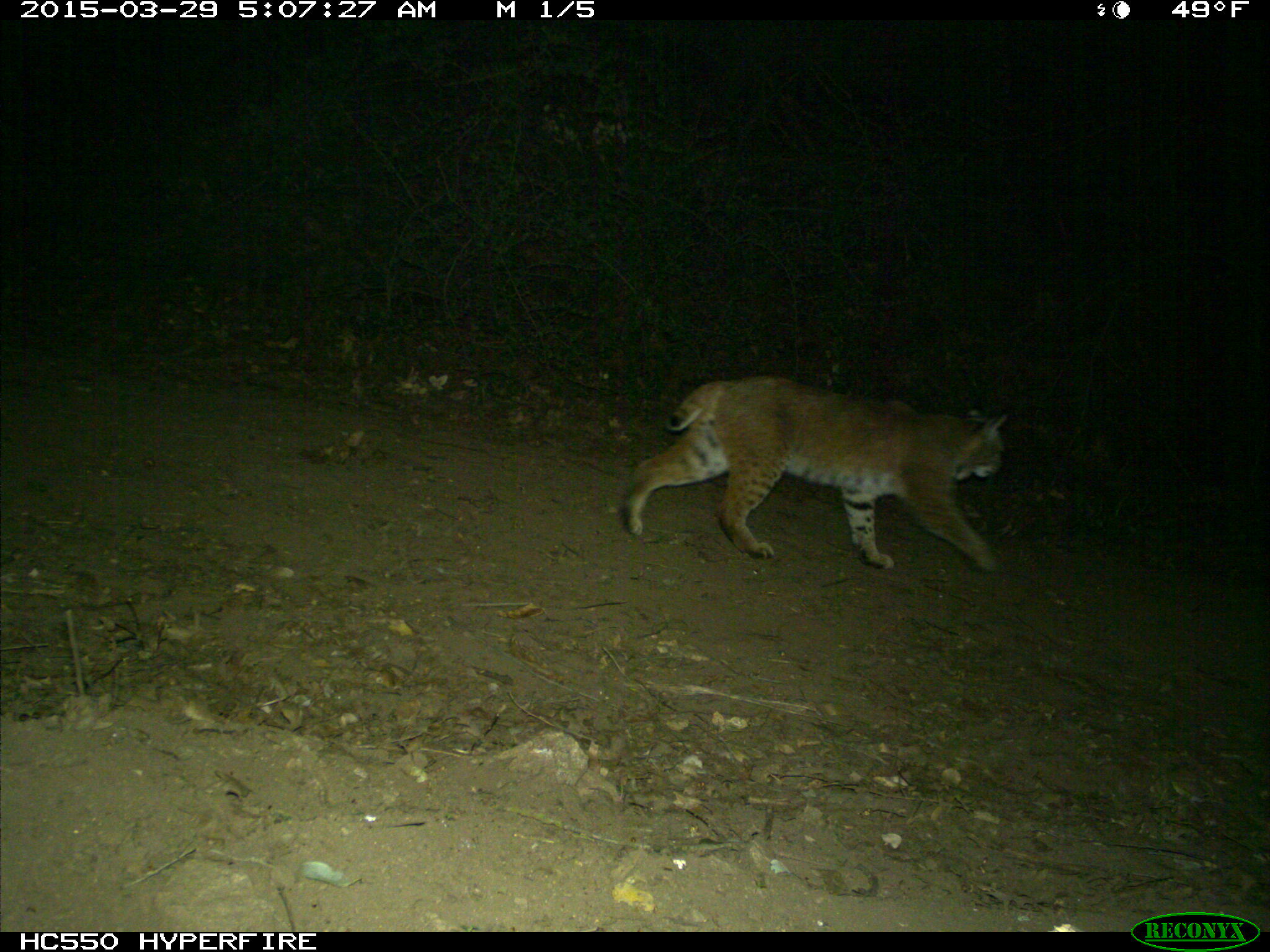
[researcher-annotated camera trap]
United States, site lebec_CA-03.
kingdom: Animalia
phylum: Chordata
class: Mammalia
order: Carnivora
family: Felidae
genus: Lynx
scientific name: Lynx rufus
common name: bobcat